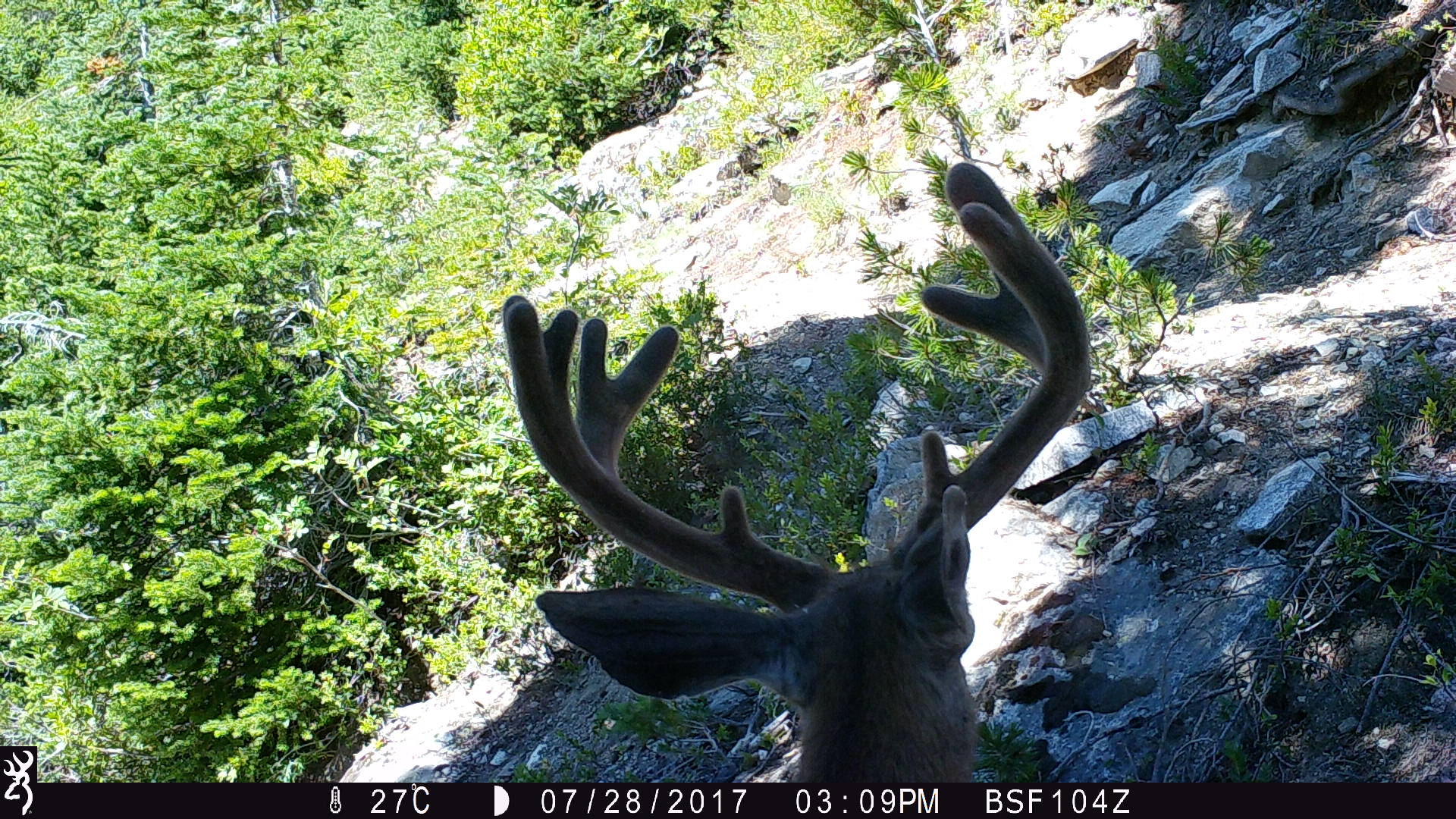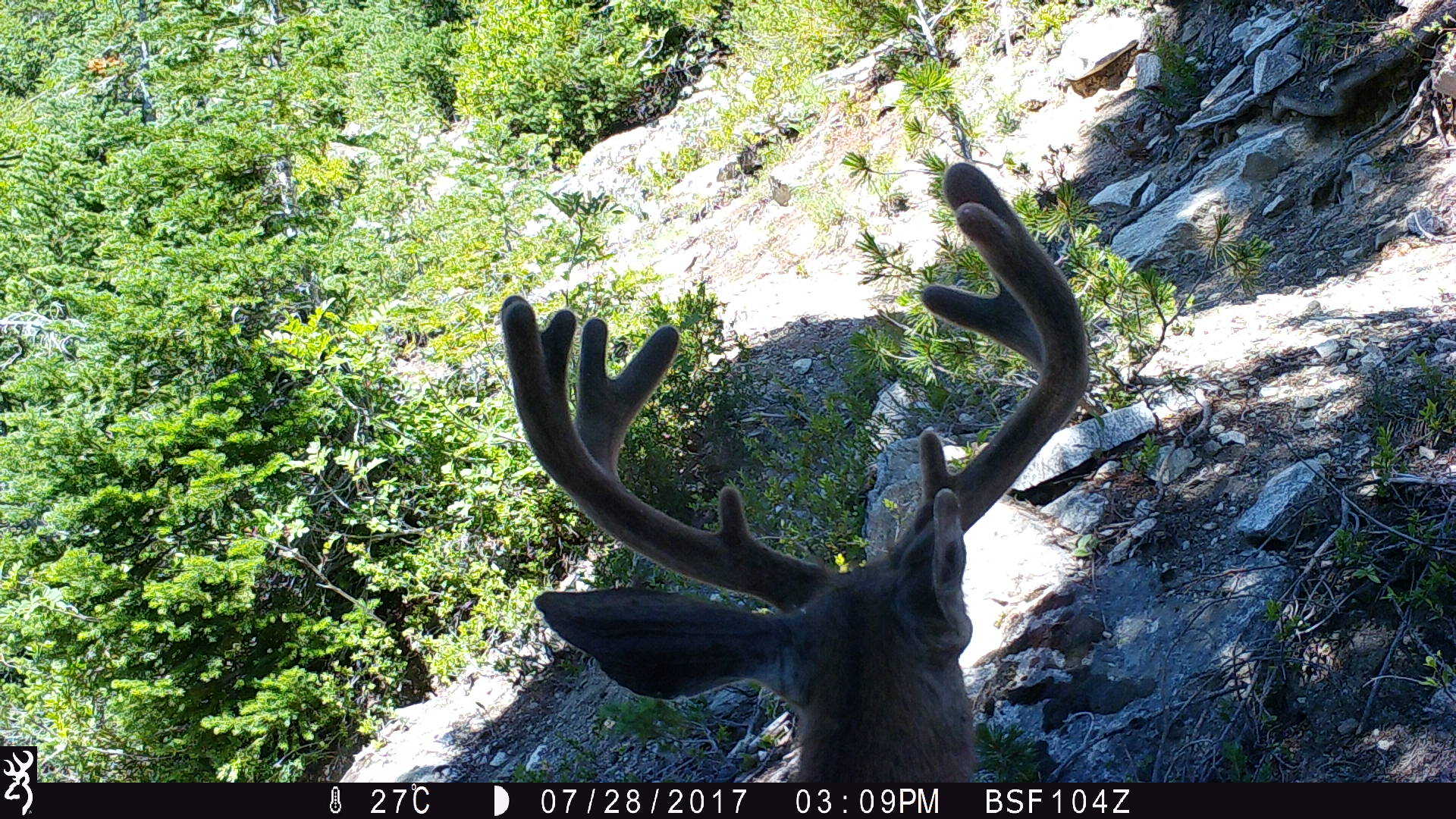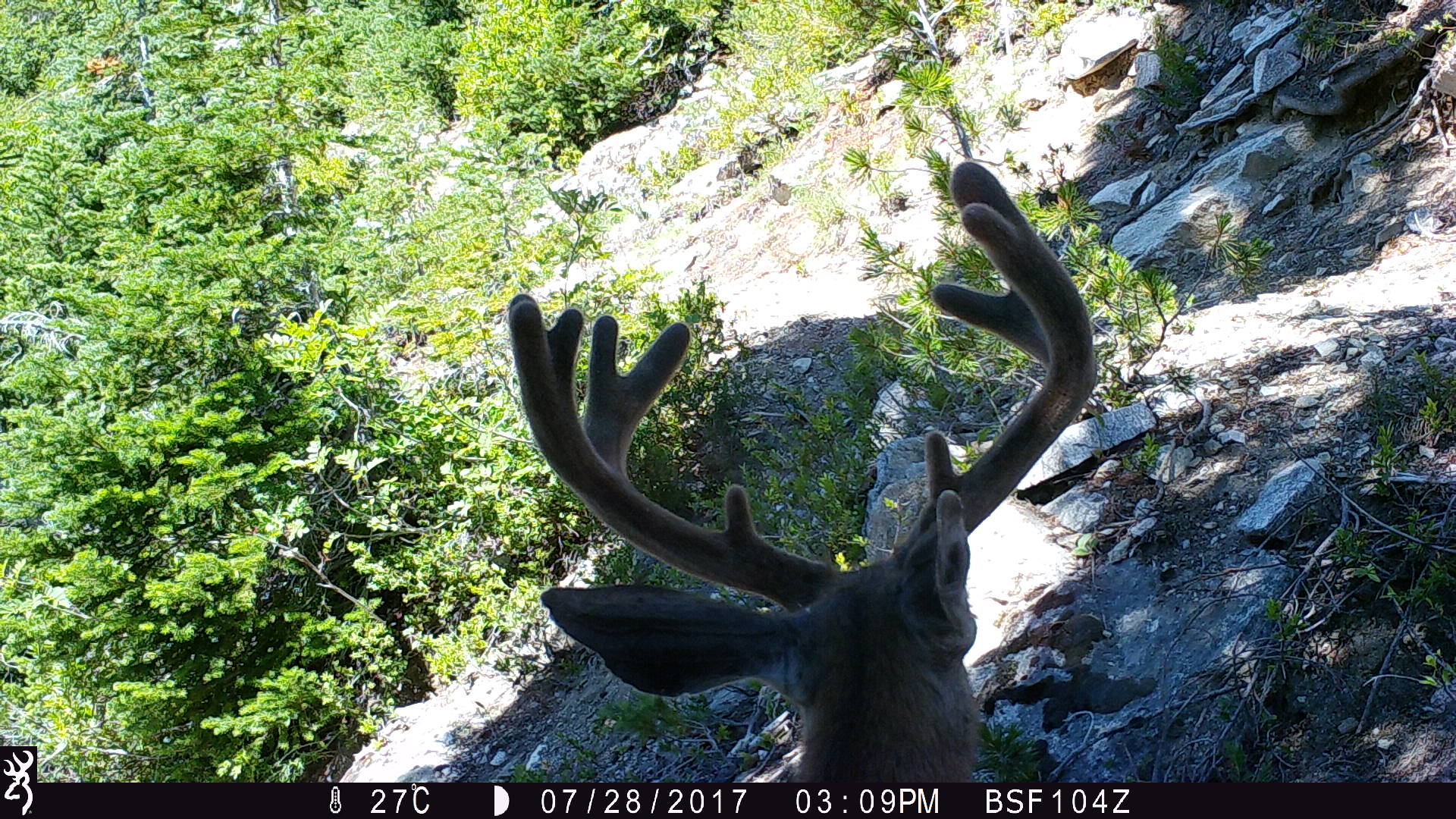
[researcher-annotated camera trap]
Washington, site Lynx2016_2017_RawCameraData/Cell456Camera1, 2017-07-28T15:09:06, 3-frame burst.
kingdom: Animalia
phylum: Chordata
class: Mammalia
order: Artiodactyla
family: Cervidae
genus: Odocoileus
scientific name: Odocoileus hemionus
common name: mule deer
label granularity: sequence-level